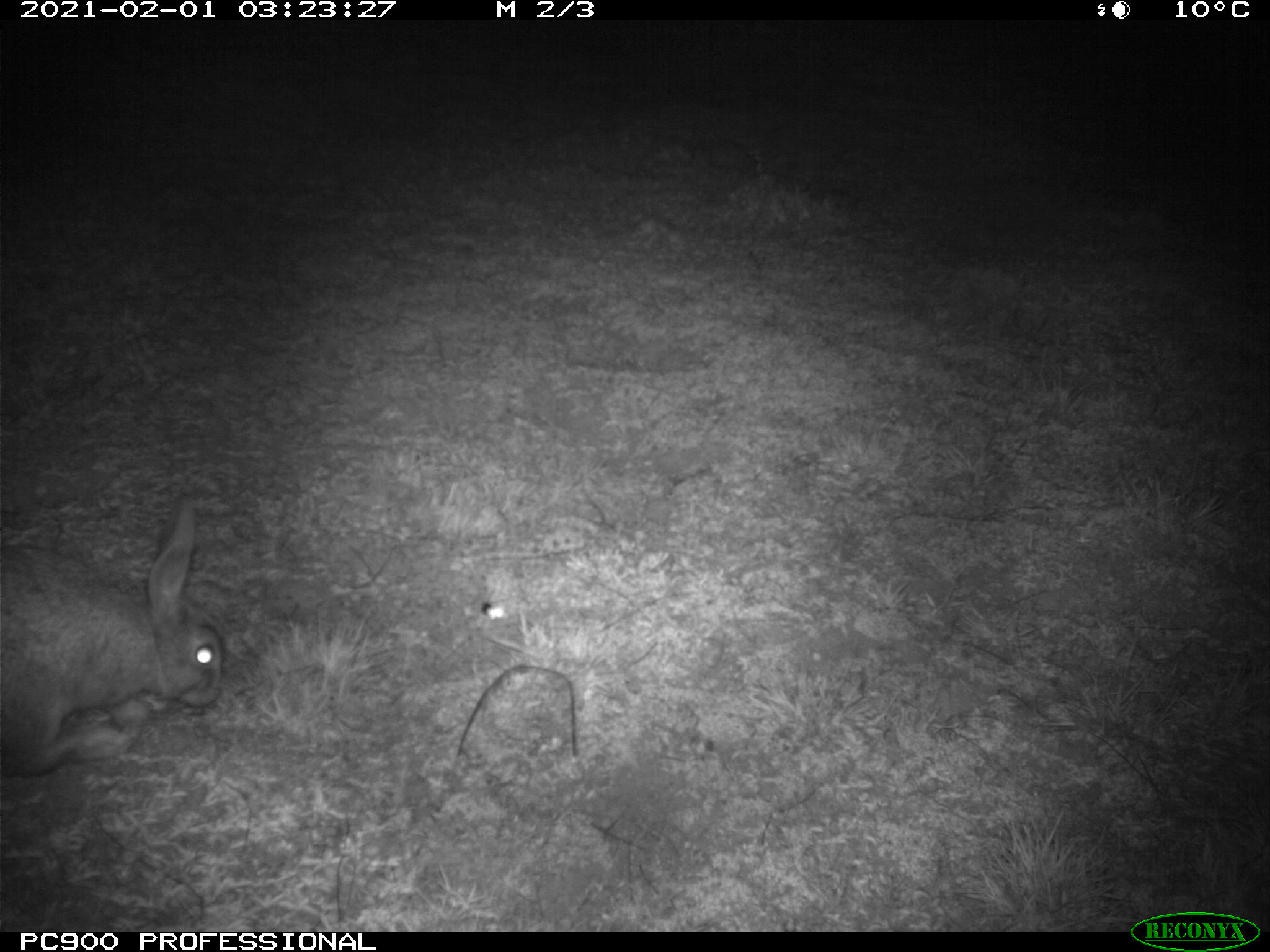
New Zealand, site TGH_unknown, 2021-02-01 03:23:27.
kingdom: Animalia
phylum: Chordata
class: Mammalia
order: Lagomorpha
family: Leporidae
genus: Oryctolagus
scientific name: Oryctolagus cuniculus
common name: european rabbit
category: rabbit